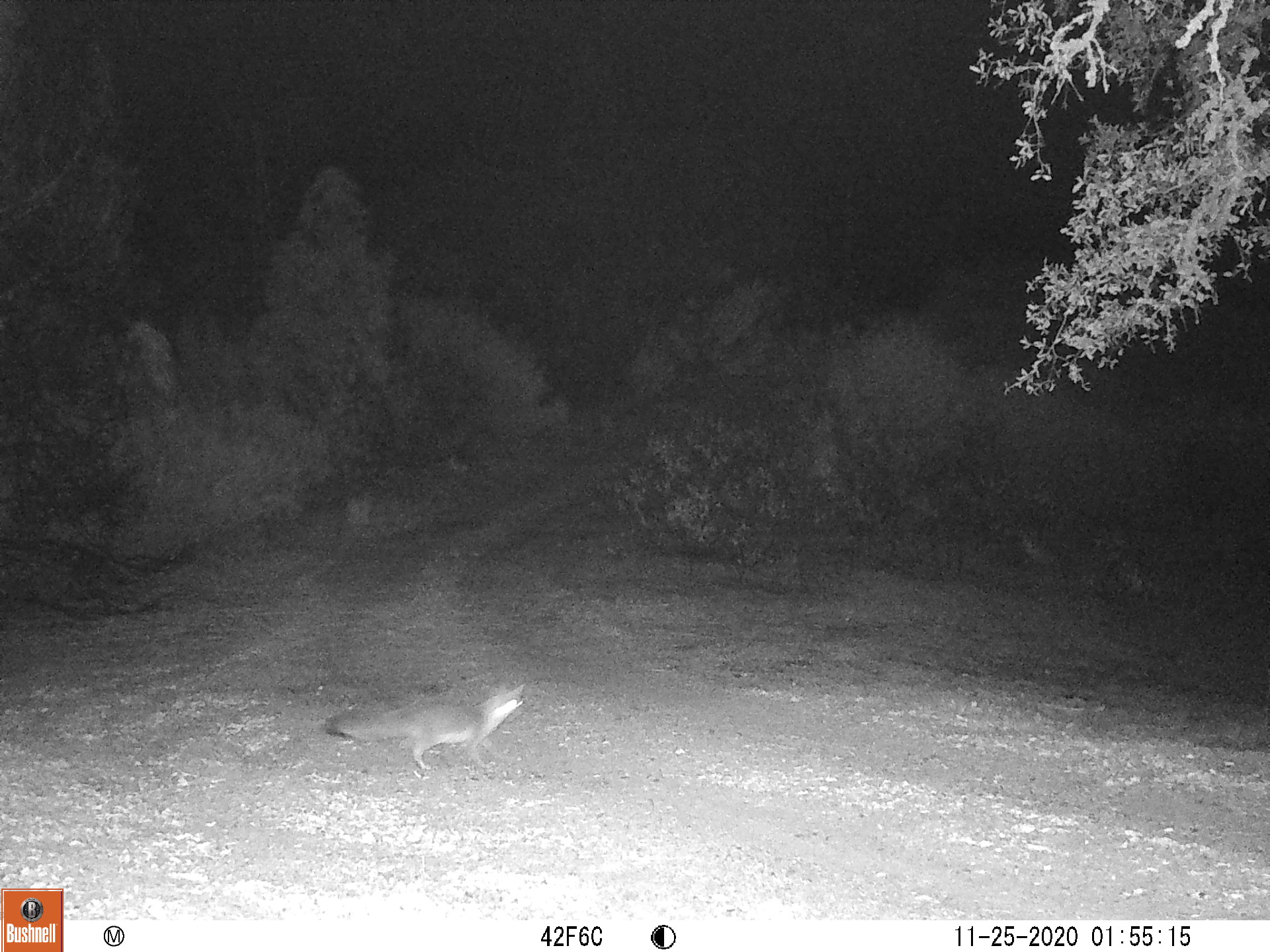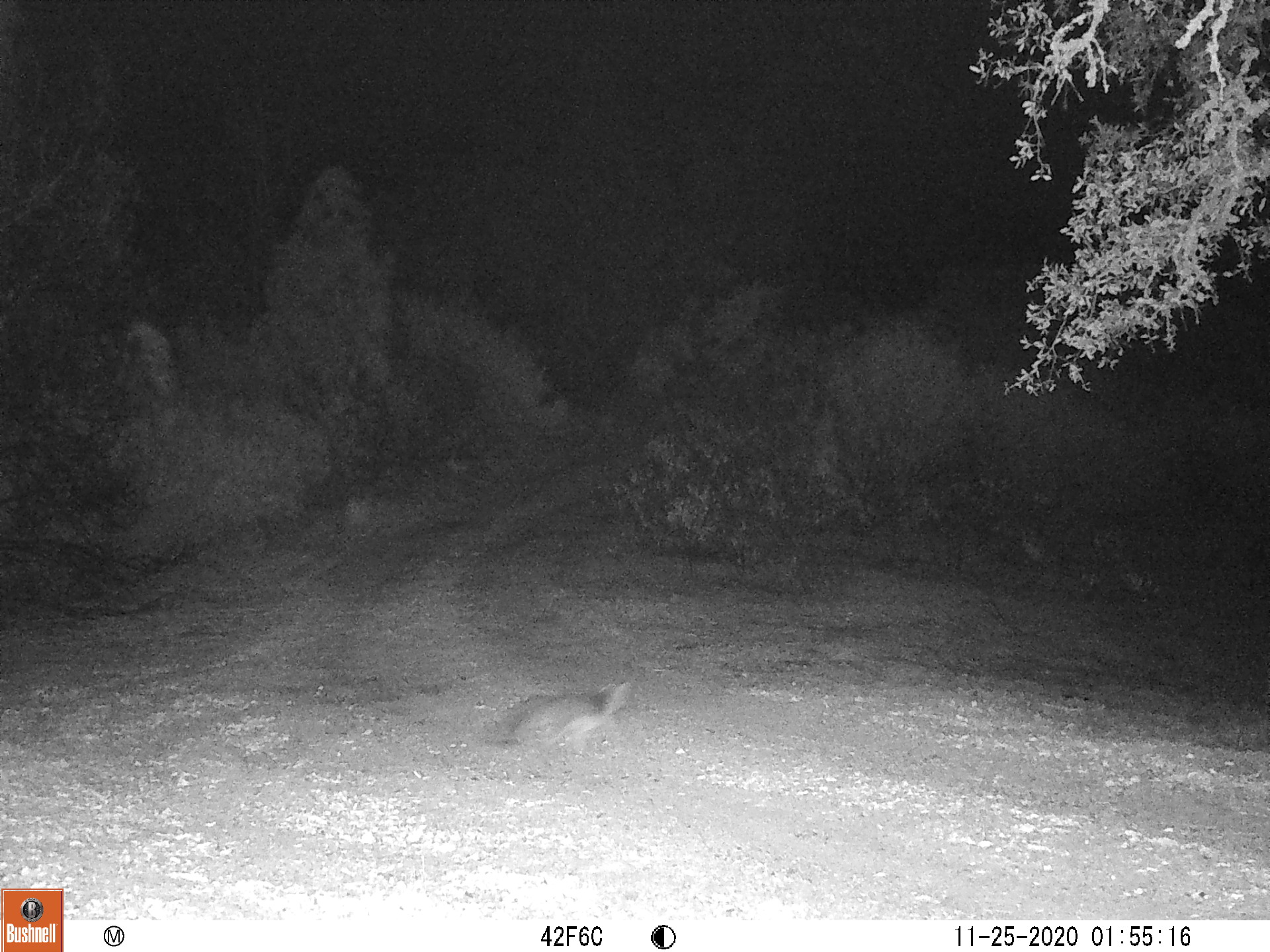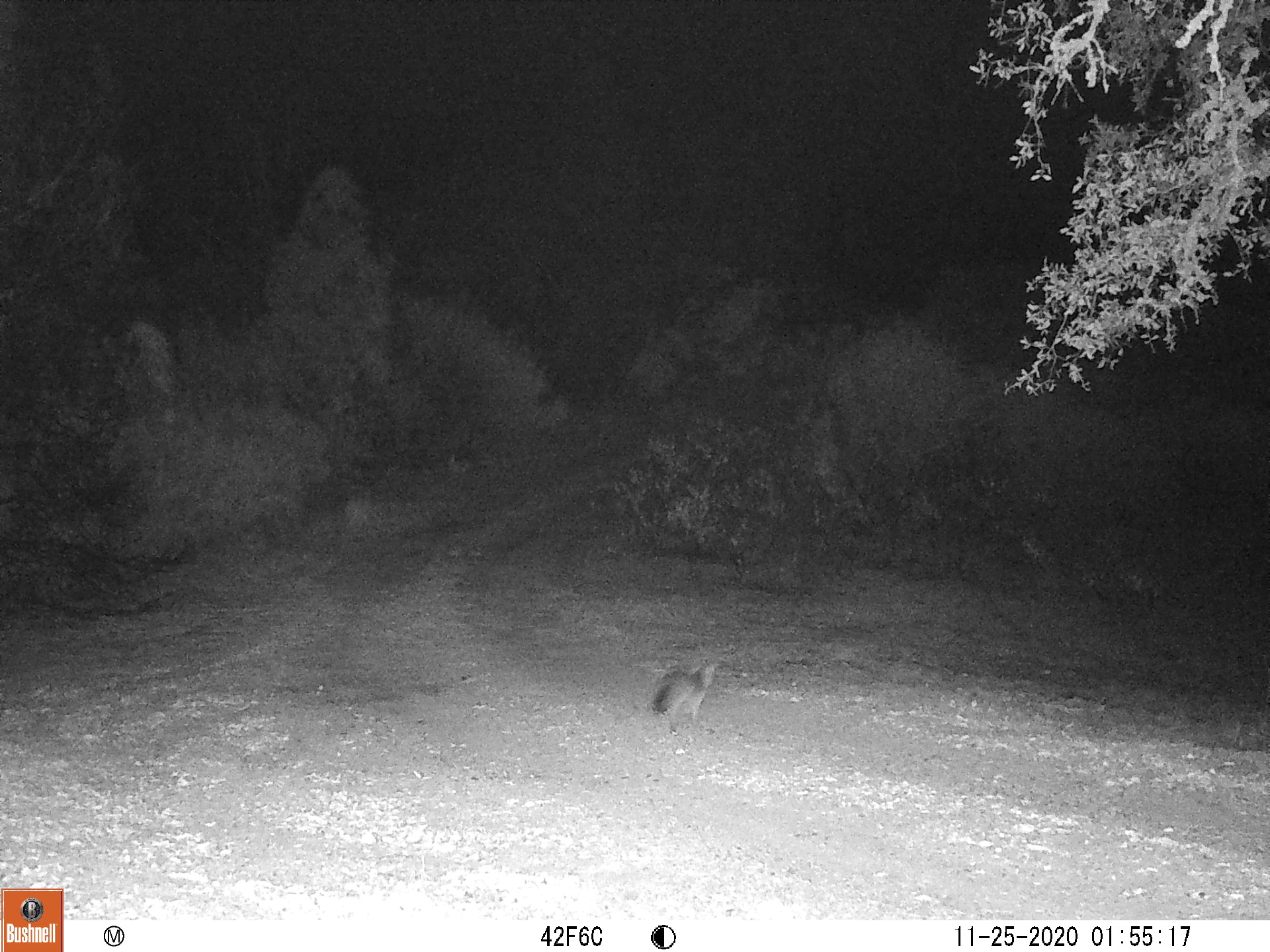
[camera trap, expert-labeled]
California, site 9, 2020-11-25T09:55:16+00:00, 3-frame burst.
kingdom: Animalia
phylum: Chordata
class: Mammalia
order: Carnivora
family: Canidae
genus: Urocyon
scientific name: Urocyon cinereoargenteus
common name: gray fox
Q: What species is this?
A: Gray fox (Urocyon cinereoargenteus).